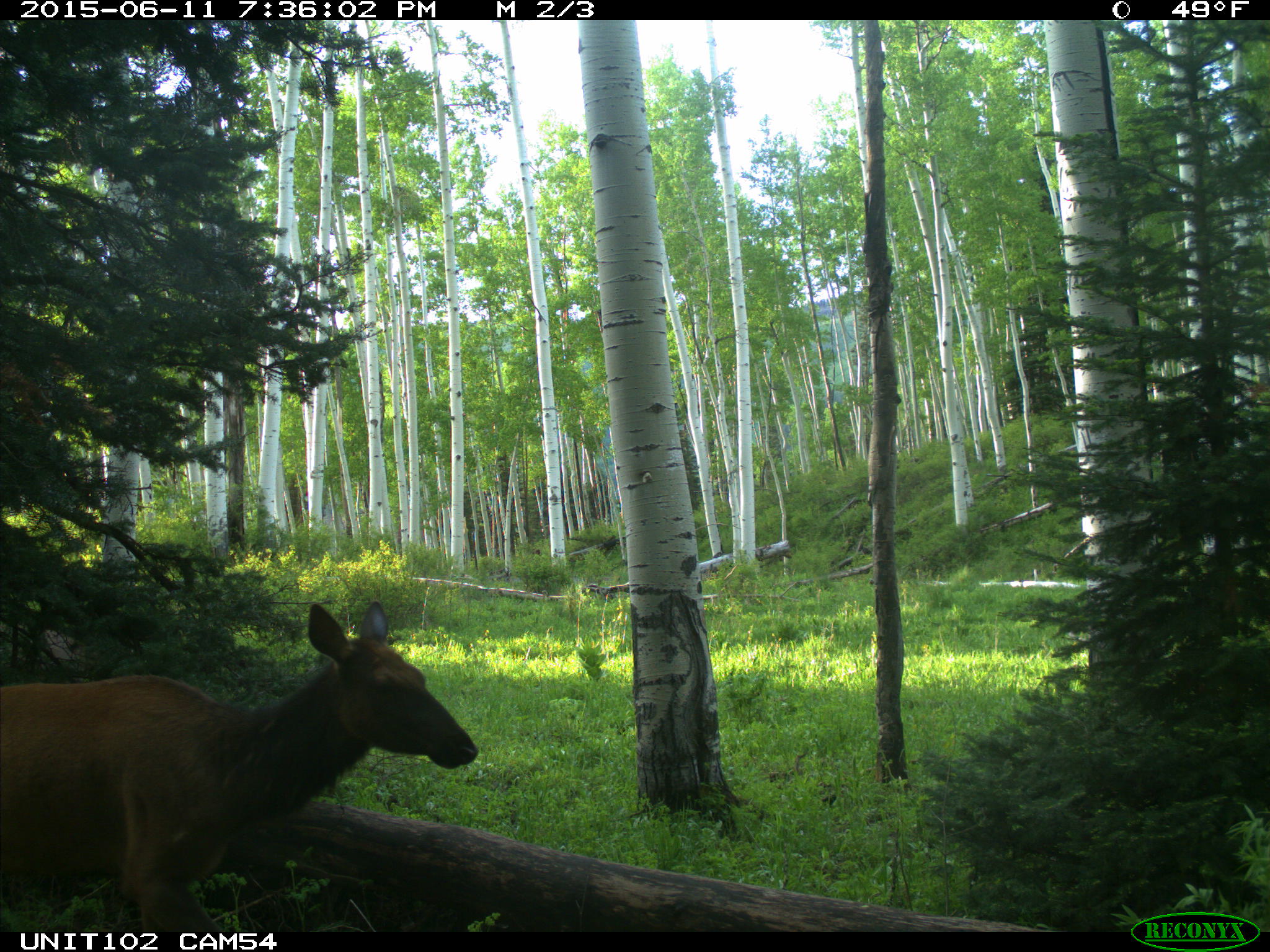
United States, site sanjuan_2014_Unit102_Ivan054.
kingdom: Animalia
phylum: Chordata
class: Mammalia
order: Artiodactyla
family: Cervidae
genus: Cervus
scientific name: Cervus elaphus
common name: red deer